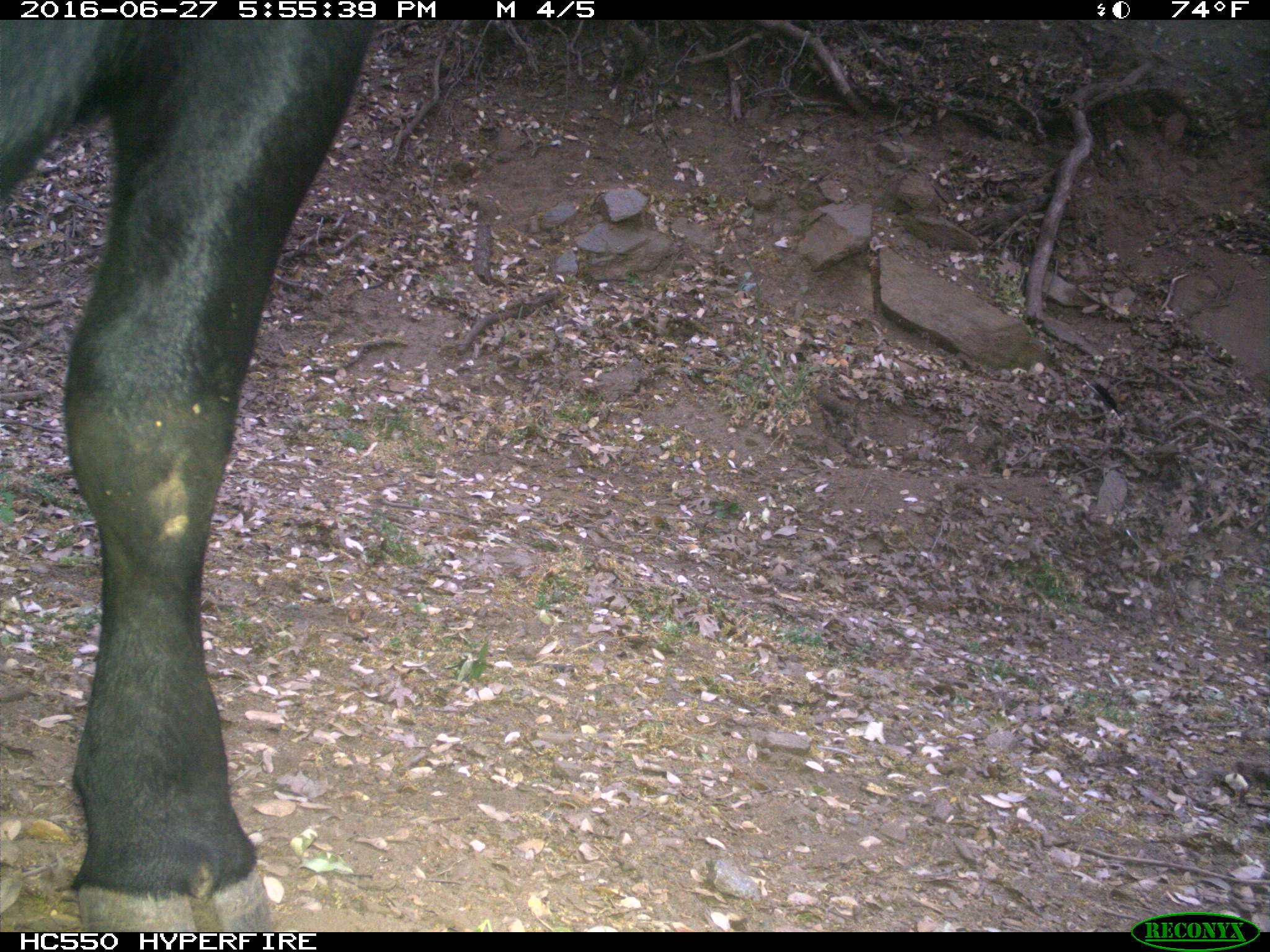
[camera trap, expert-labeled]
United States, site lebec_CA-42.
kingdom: Animalia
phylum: Chordata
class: Mammalia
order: Artiodactyla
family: Bovidae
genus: Bos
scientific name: Bos taurus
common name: domestic cow